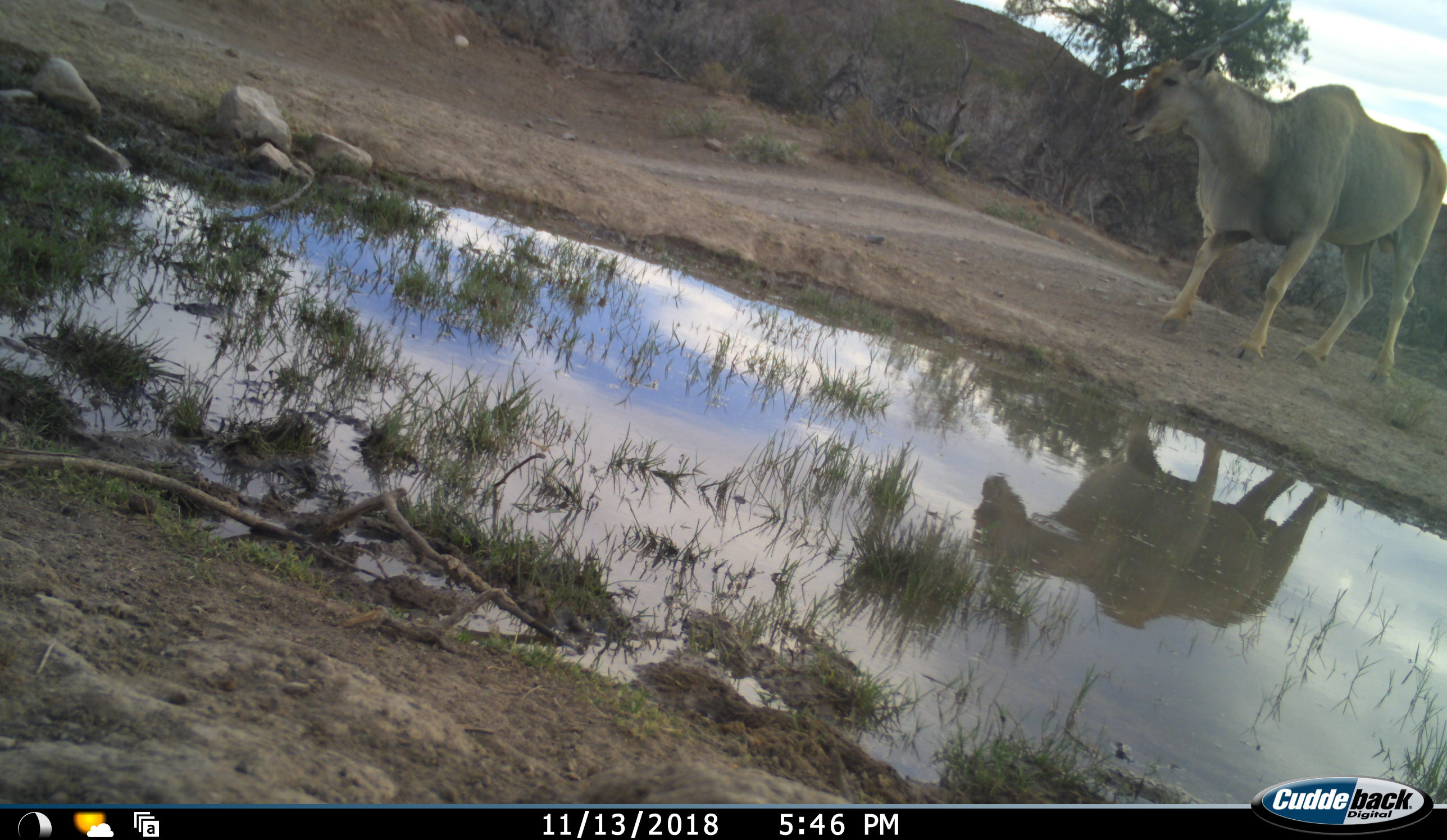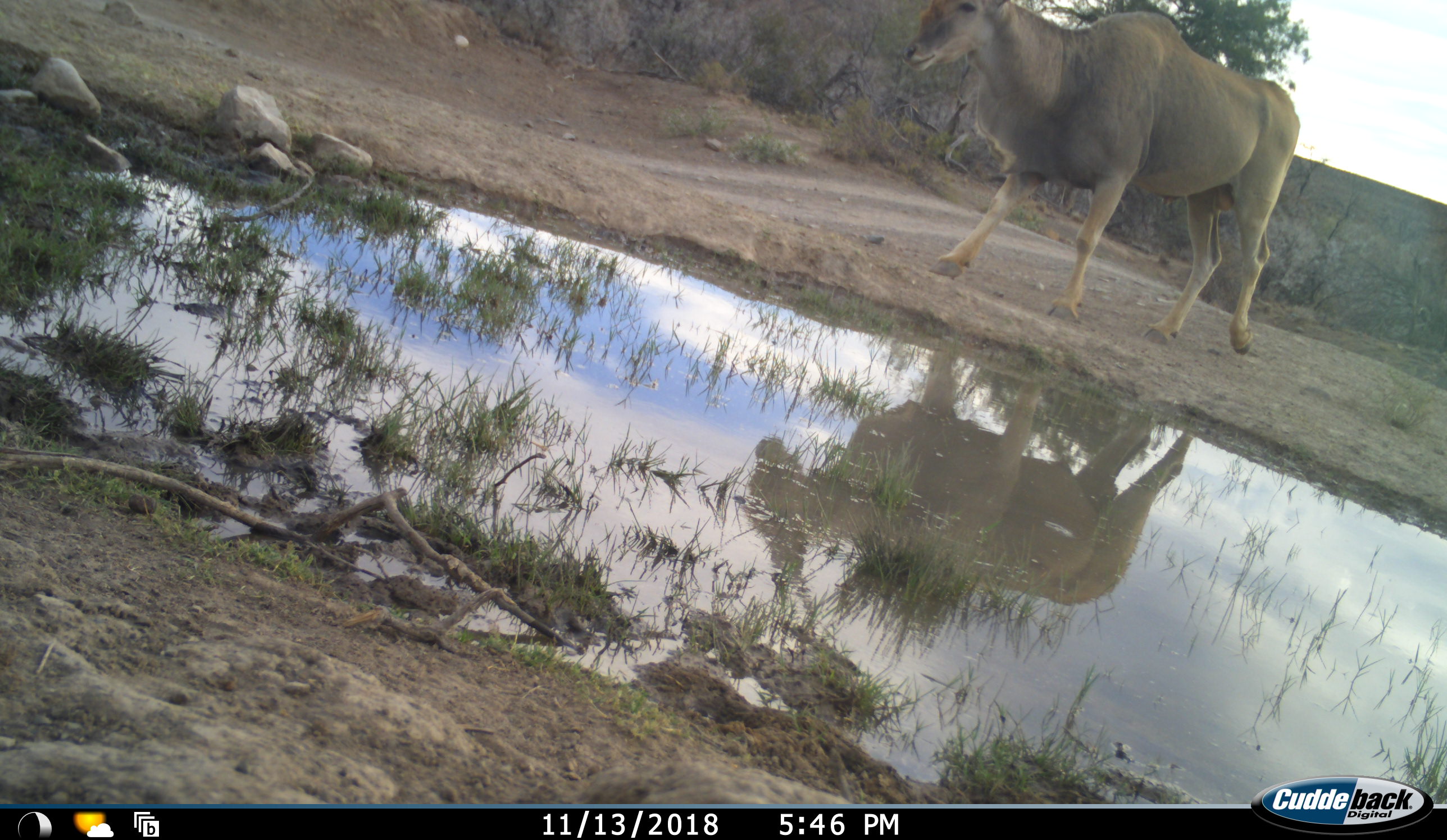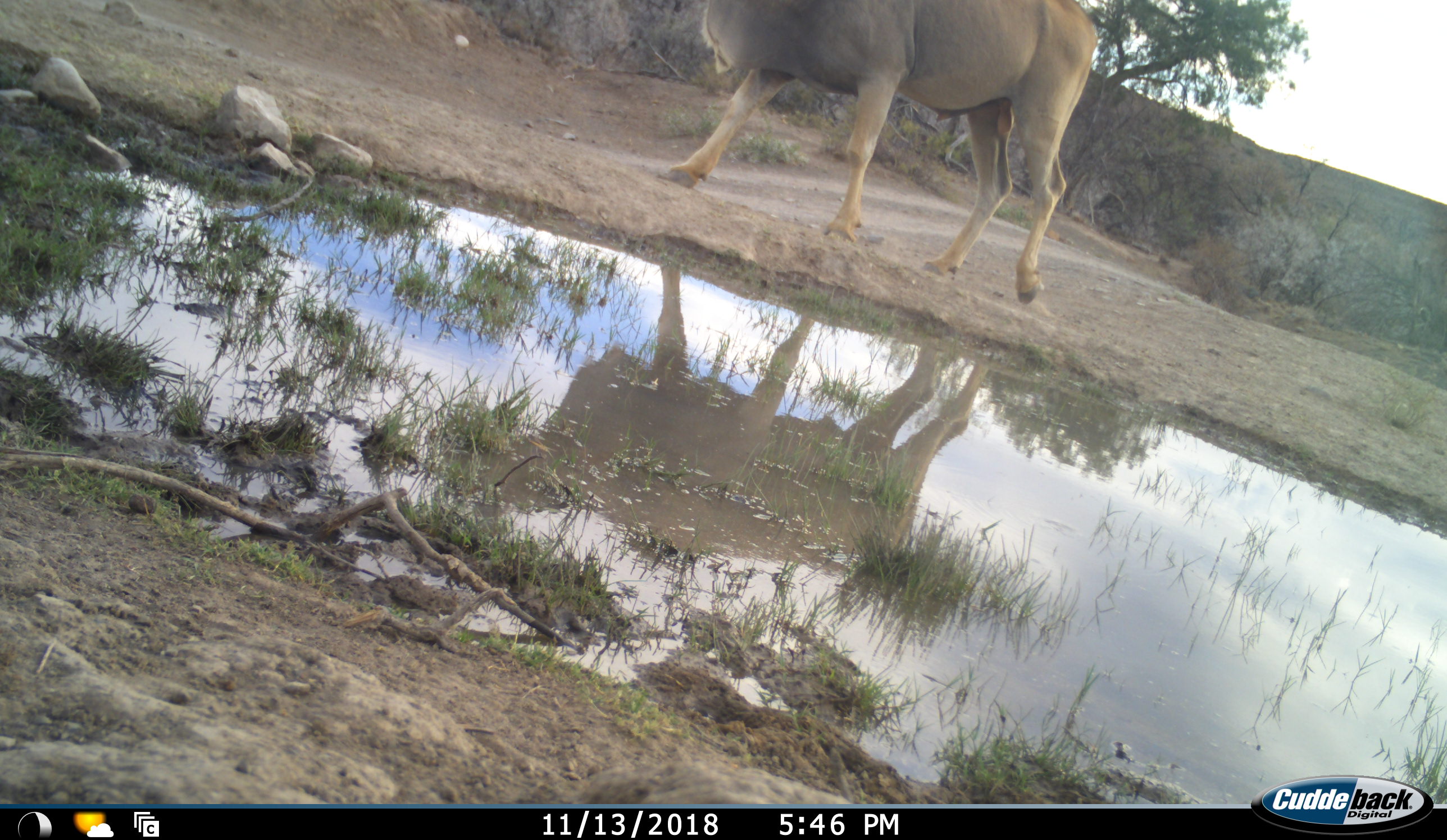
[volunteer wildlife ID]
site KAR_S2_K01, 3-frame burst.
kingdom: Animalia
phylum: Chordata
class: Mammalia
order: Artiodactyla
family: Bovidae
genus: Tragelaphus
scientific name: Tragelaphus oryx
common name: eland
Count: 1.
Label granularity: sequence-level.